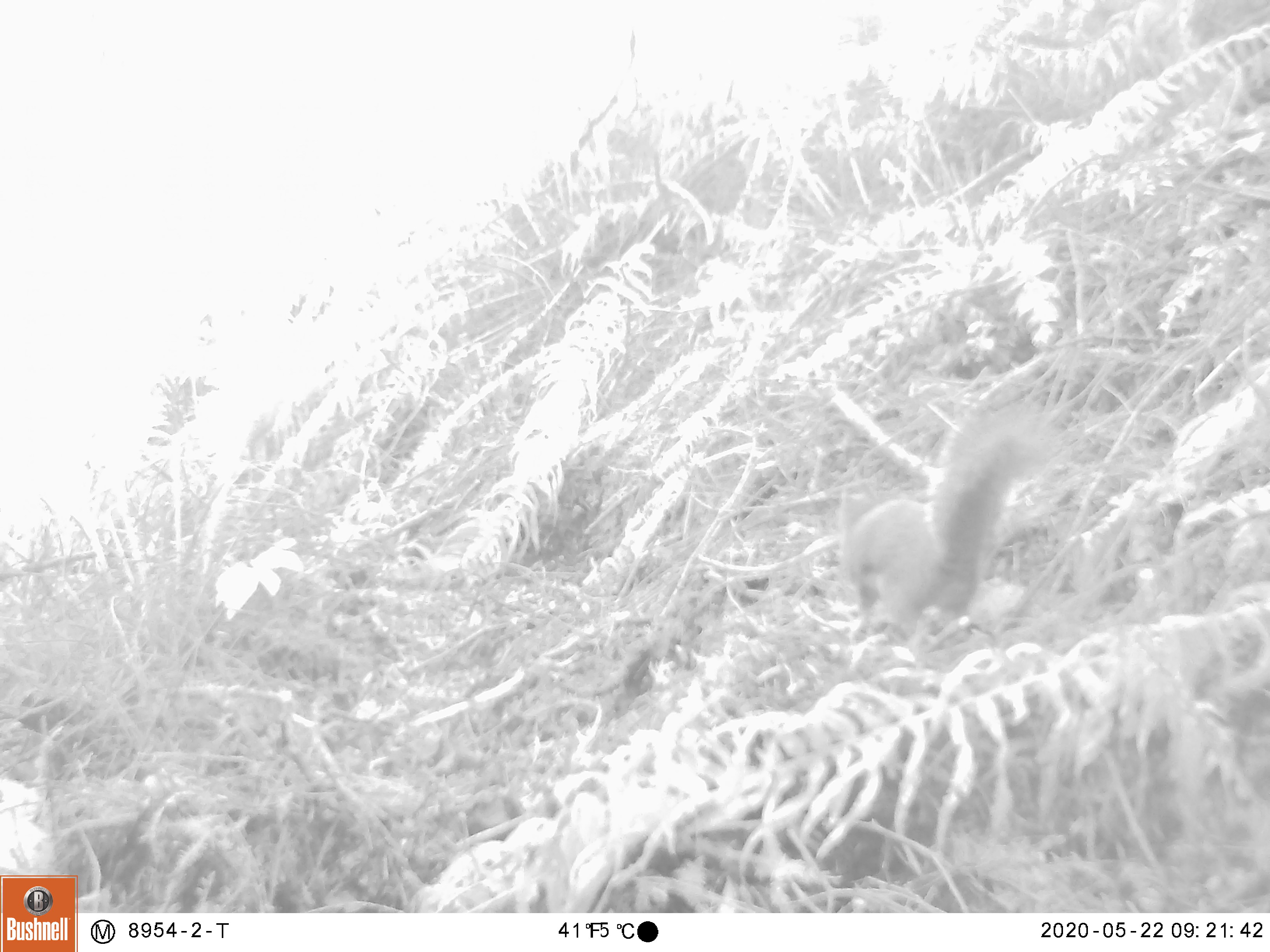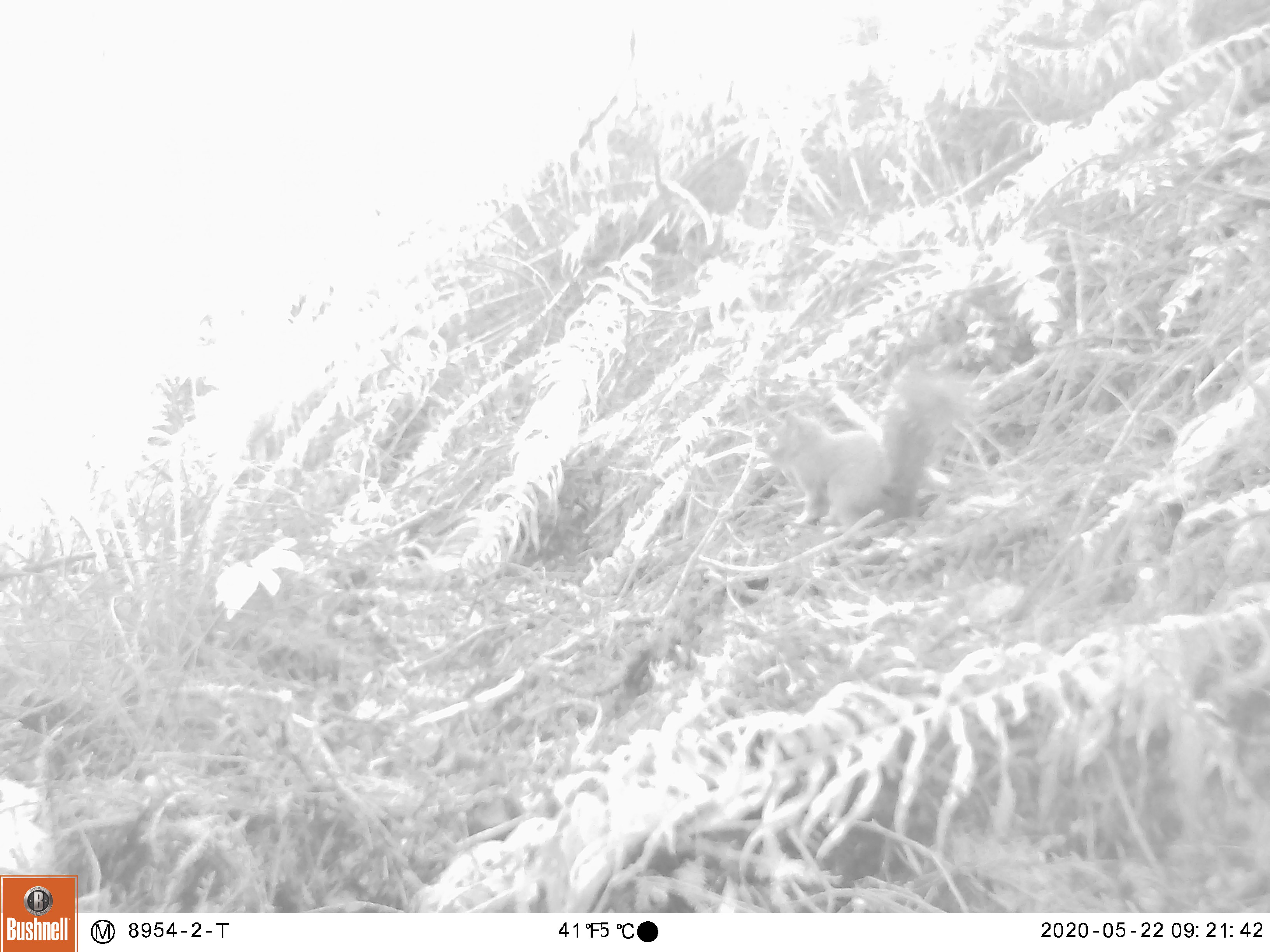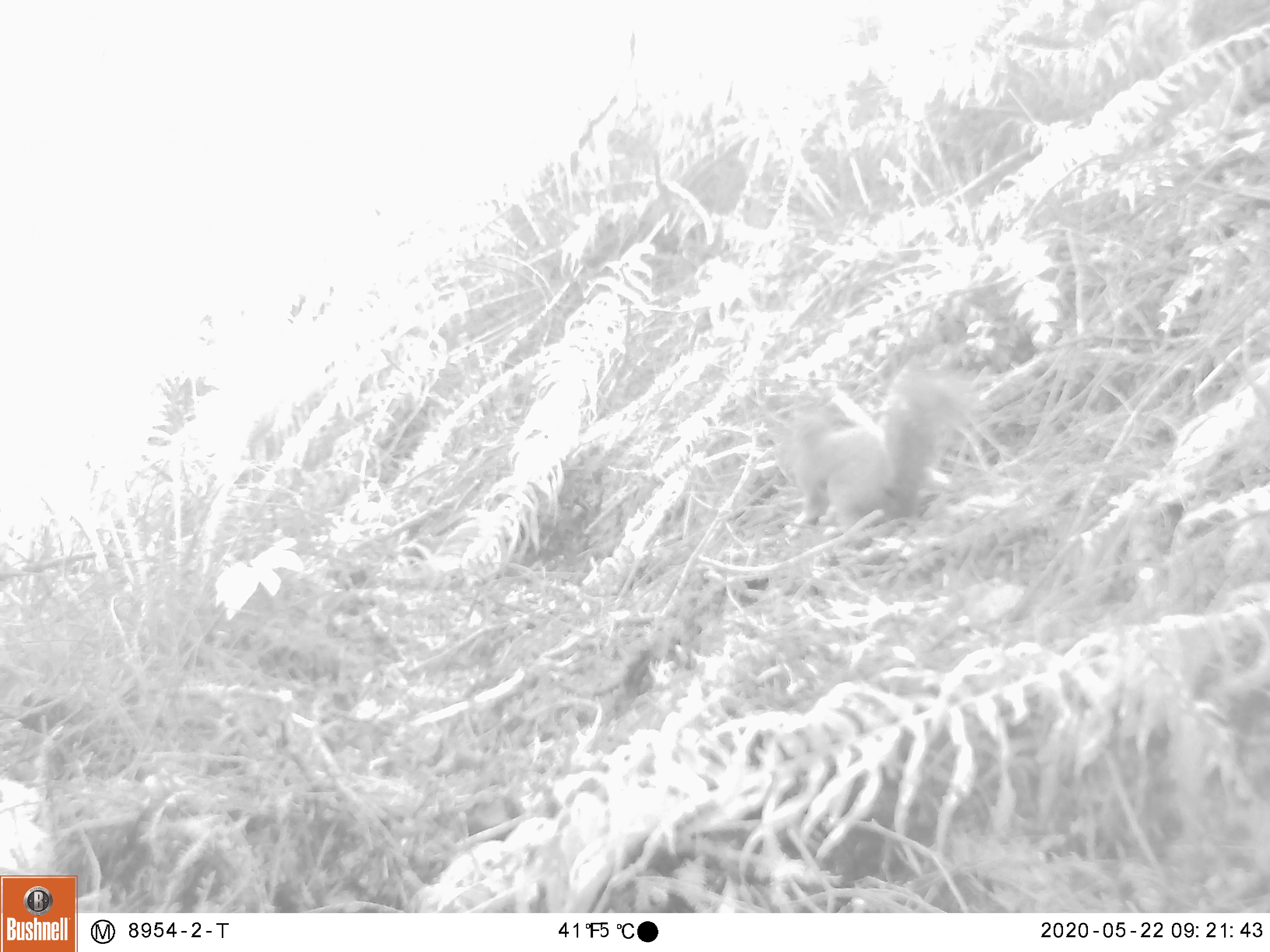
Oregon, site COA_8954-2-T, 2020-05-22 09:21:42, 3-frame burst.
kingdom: Animalia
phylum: Chordata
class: Mammalia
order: Rodentia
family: Sciuridae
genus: Tamiasciurus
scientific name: Tamiasciurus douglasii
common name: douglas squirrel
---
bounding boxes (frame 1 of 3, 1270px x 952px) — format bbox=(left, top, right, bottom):
douglas squirrel: bbox=(812, 417, 1047, 639)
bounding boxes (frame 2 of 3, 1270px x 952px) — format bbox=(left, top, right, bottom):
douglas squirrel: bbox=(750, 362, 964, 530)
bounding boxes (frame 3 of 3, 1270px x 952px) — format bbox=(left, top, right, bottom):
douglas squirrel: bbox=(771, 374, 964, 535)